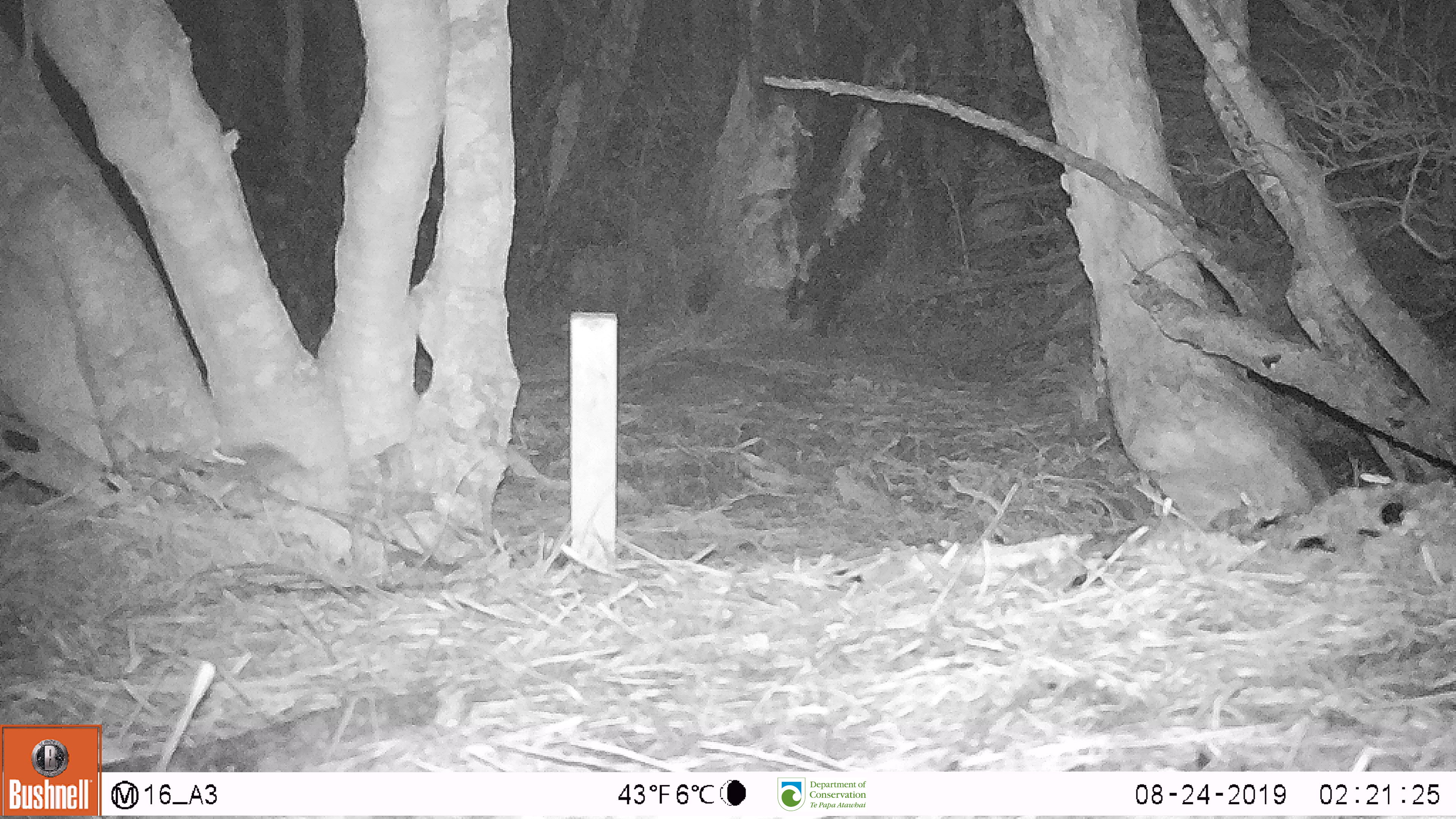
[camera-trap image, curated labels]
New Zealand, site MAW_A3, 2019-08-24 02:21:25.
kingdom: Animalia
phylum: Chordata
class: Mammalia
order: Rodentia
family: Muridae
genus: Mus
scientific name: Mus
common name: mouse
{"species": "mouse (Mus)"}